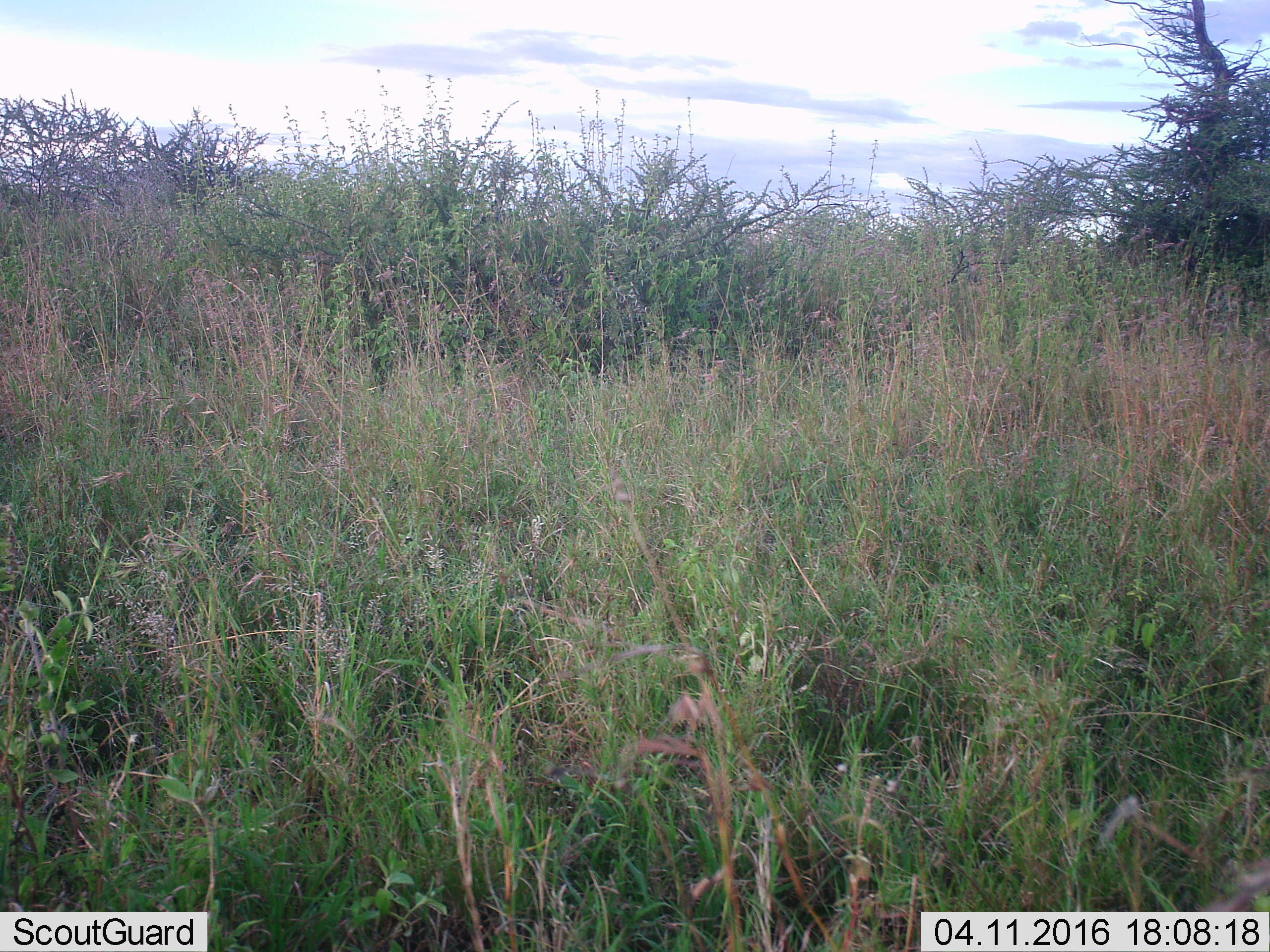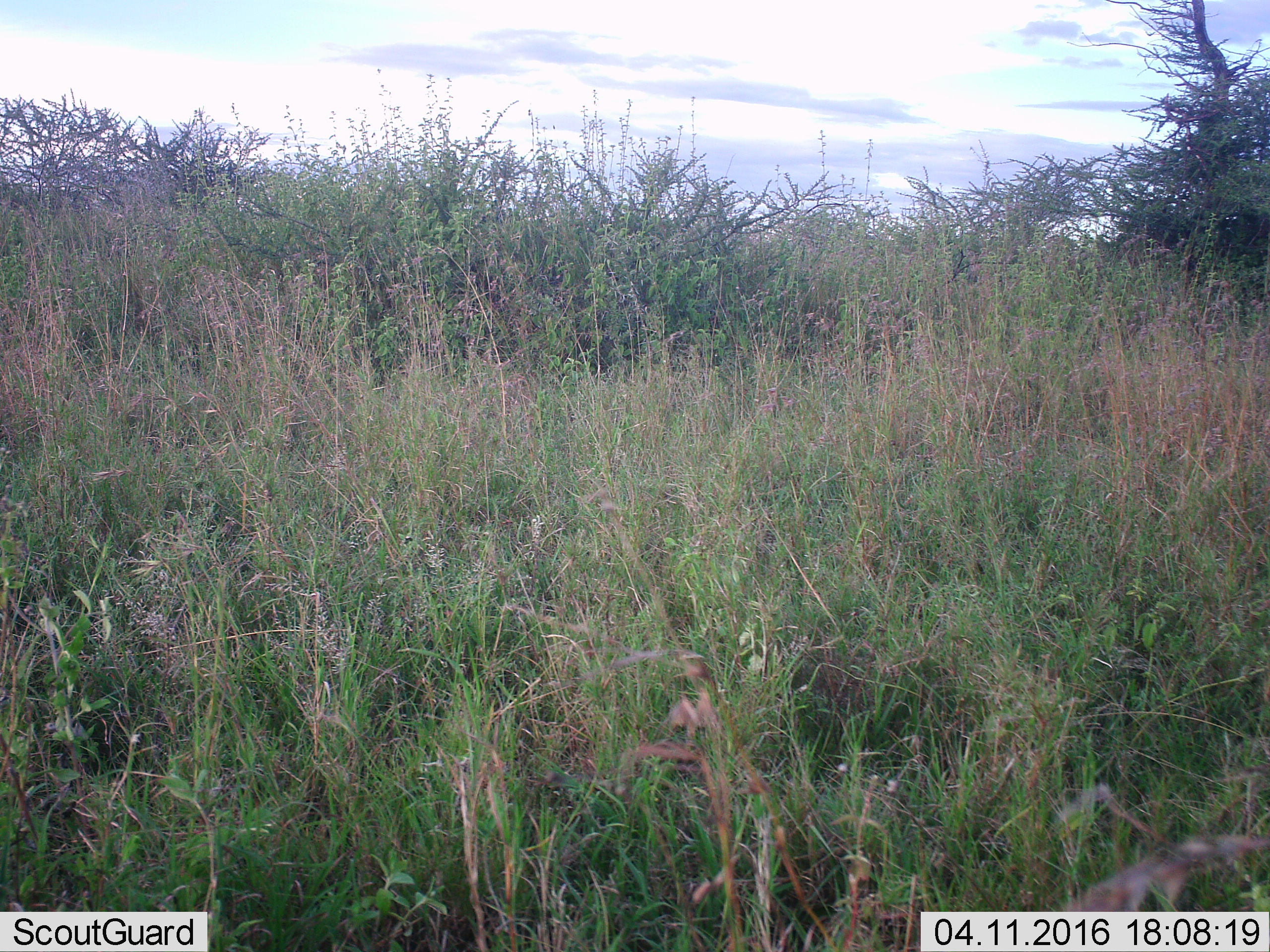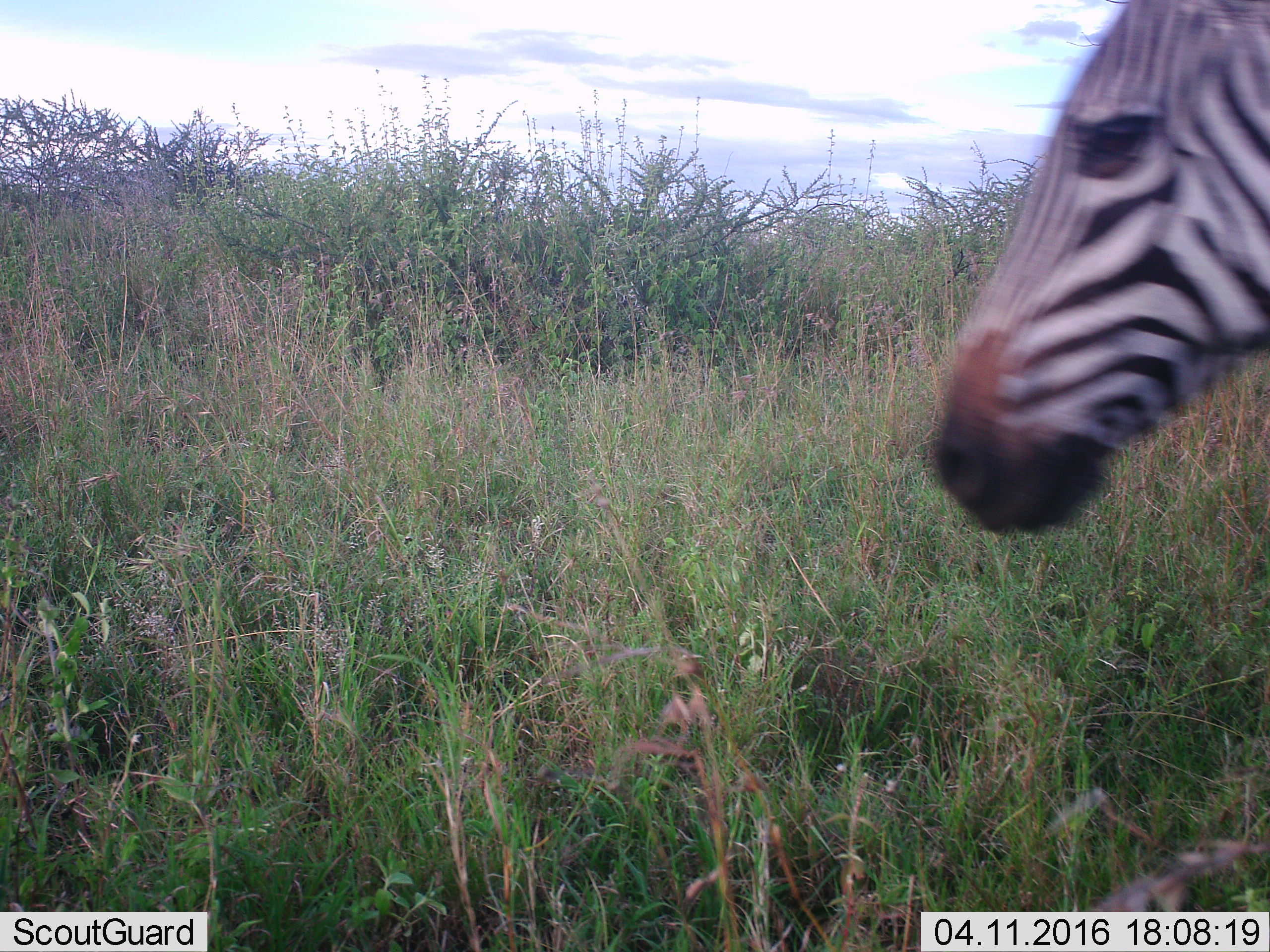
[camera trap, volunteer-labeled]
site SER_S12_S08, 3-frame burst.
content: unidentified animal